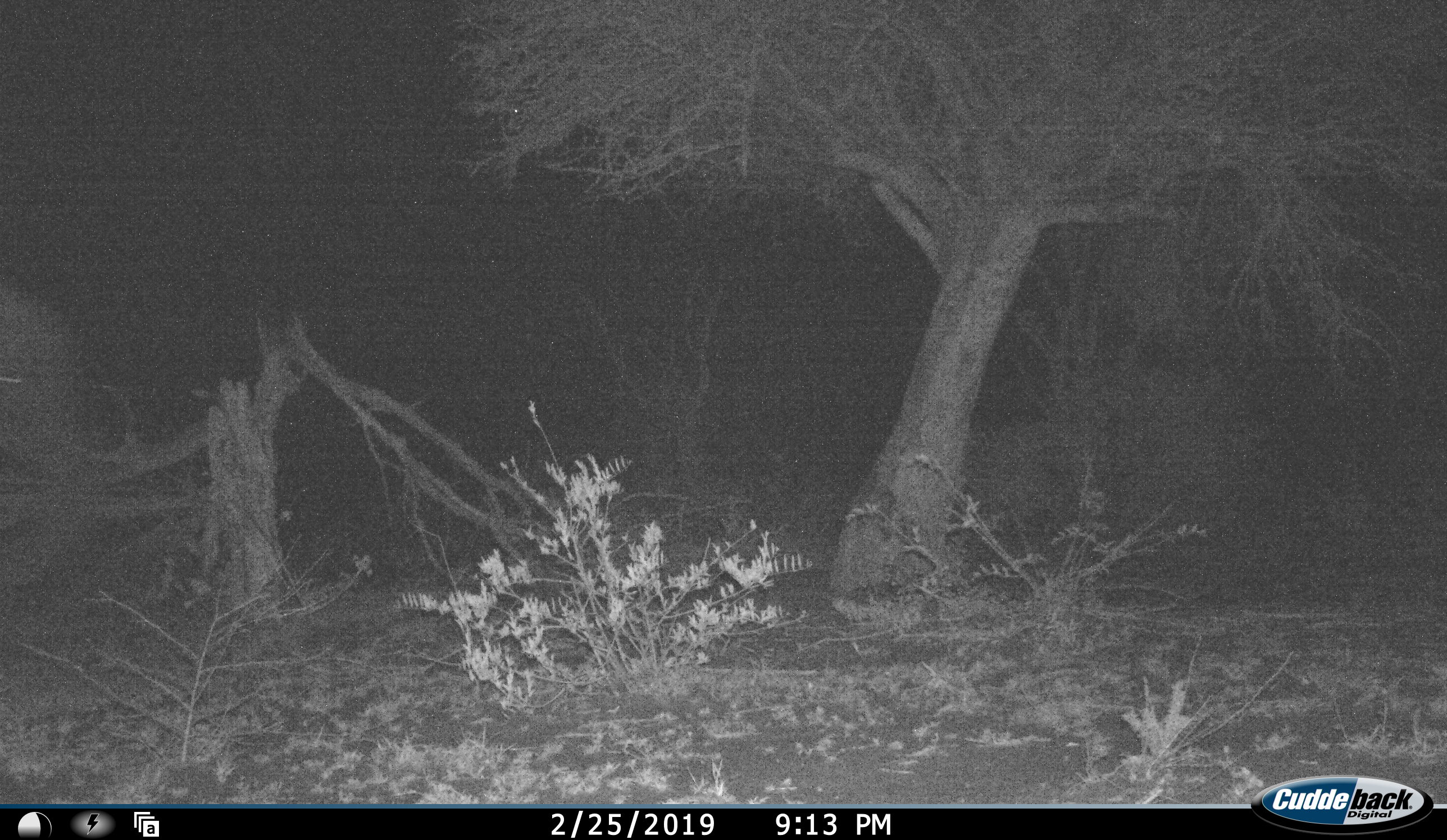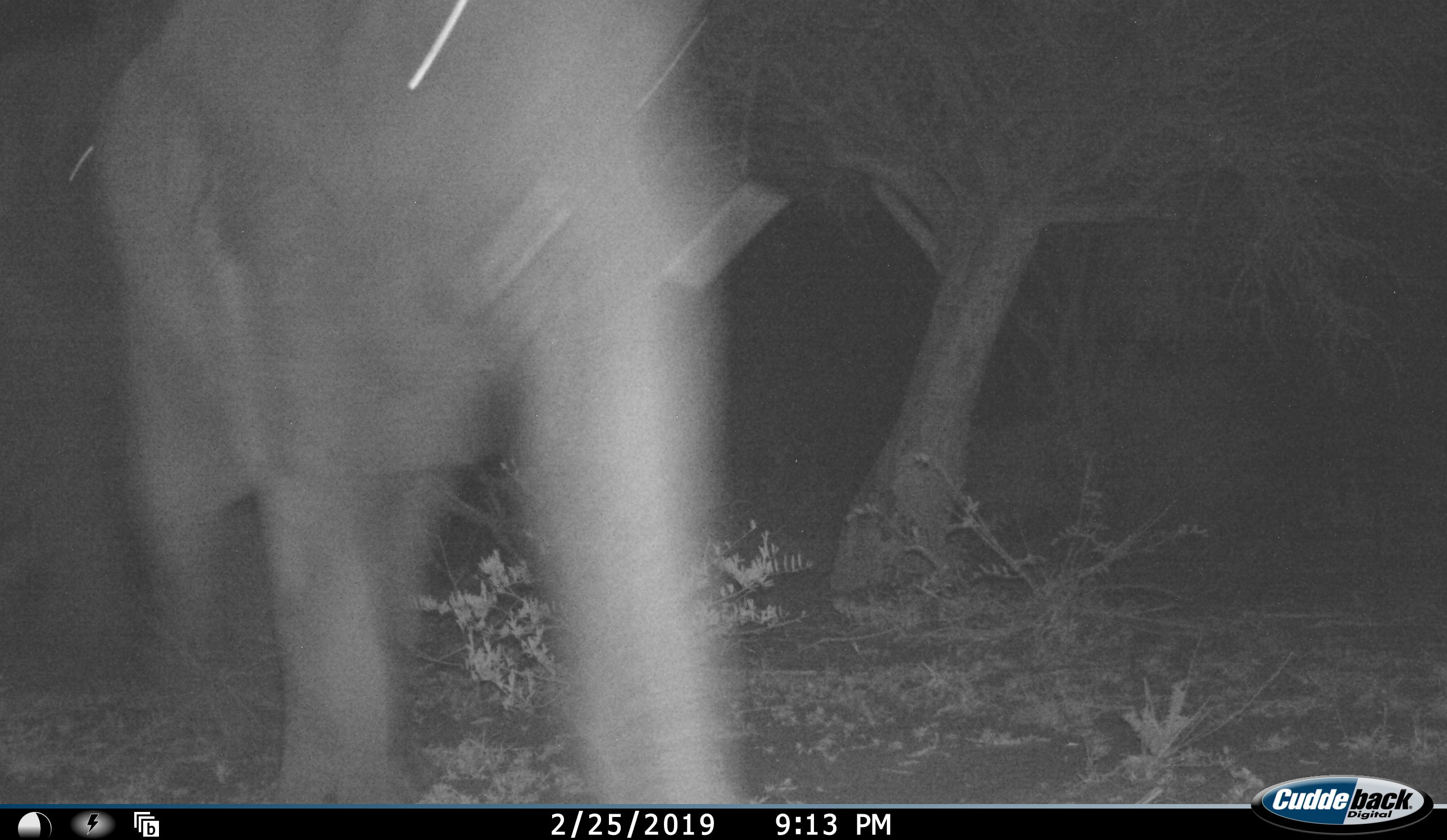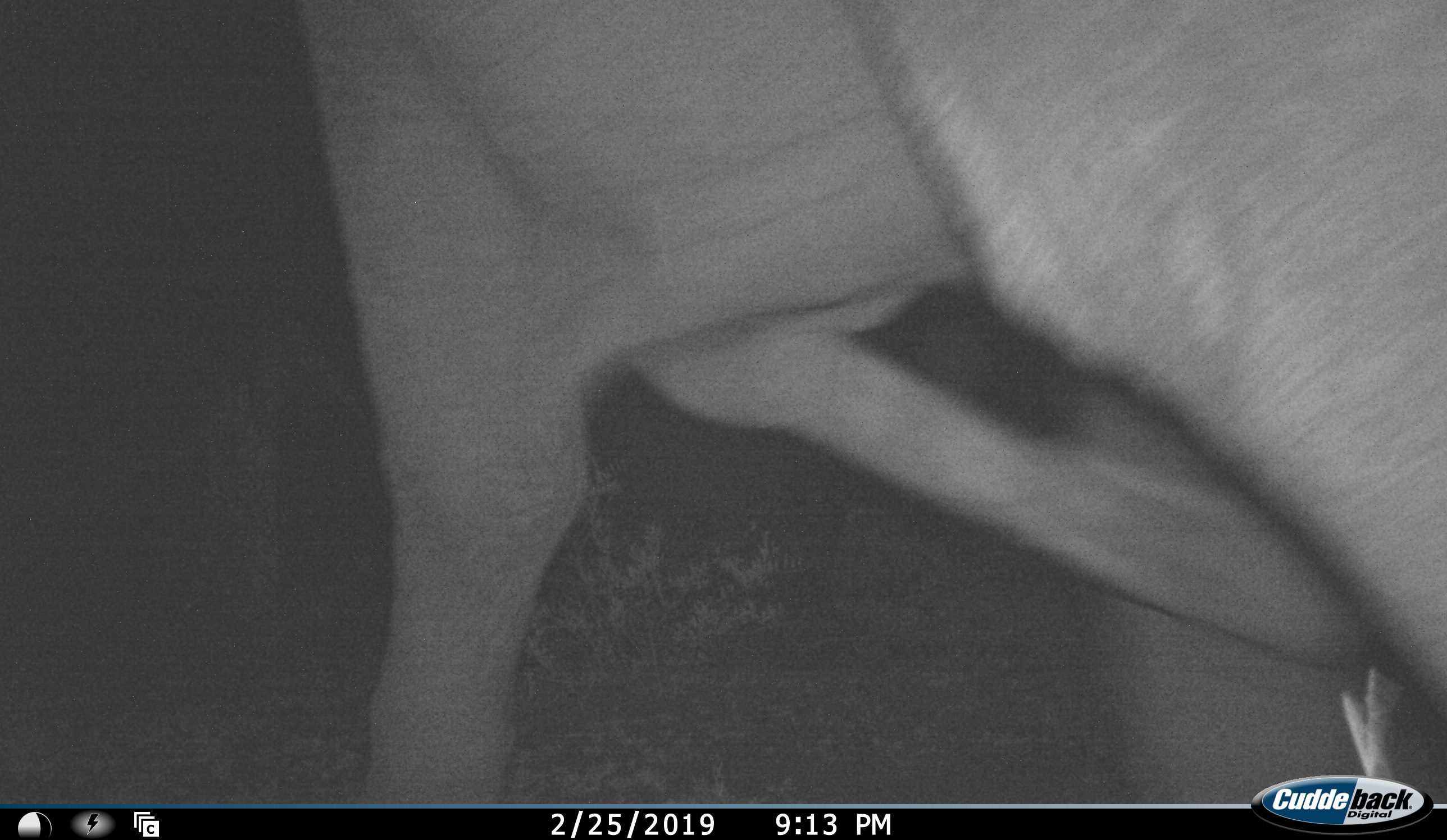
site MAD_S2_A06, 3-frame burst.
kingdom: Animalia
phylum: Chordata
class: Mammalia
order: Proboscidea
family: Elephantidae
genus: Loxodonta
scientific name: Loxodonta africana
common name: african bush elephant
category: elephant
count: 1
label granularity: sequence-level